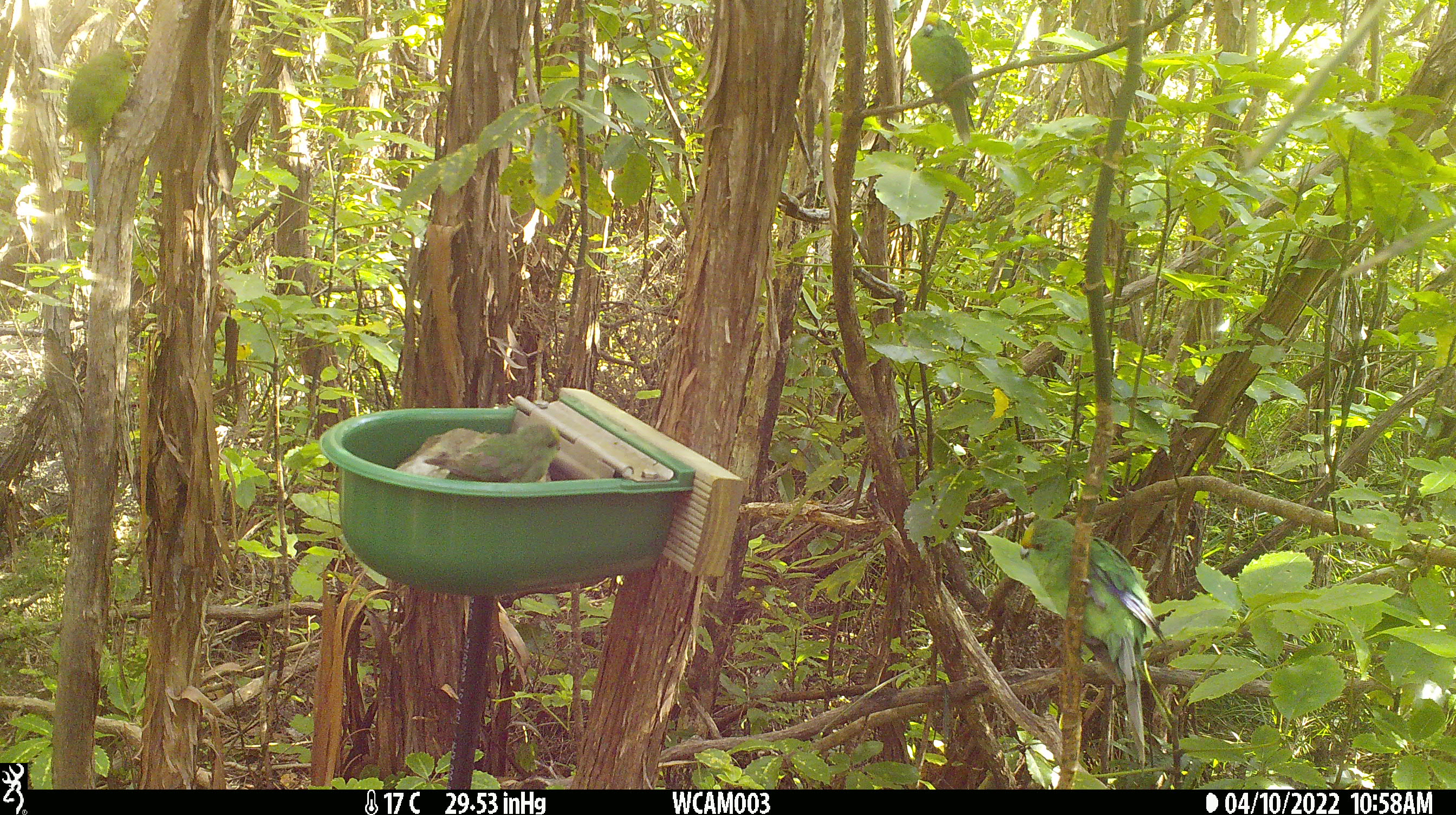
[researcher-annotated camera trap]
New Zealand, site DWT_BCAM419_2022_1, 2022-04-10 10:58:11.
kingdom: Animalia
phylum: Chordata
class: Aves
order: Psittaciformes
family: Psittaculidae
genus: Cyanoramphus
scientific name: Cyanoramphus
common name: parakeet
Parakeet (Cyanoramphus).